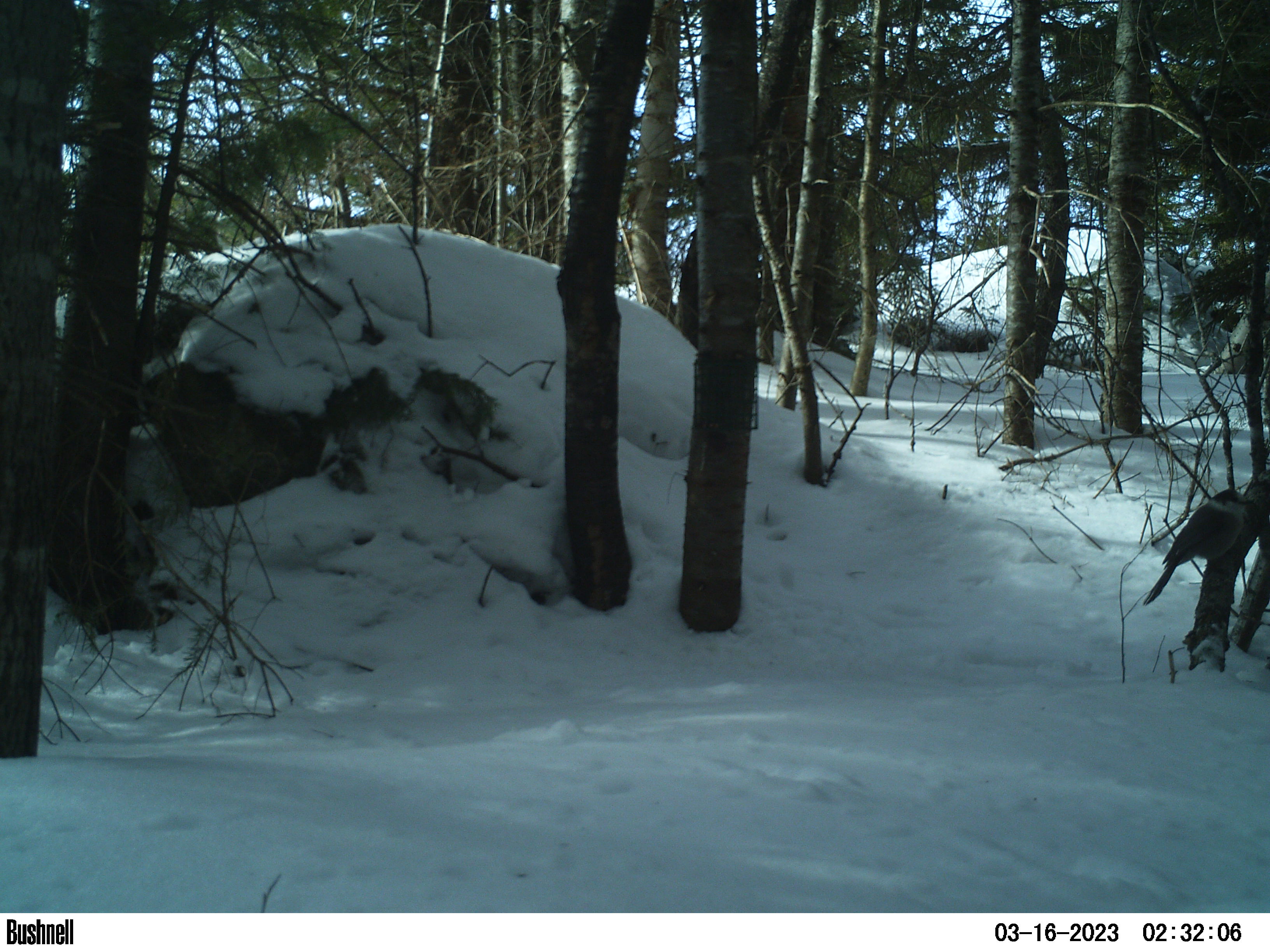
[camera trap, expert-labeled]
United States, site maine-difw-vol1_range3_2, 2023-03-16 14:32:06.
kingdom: Animalia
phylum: Chordata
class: Aves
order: Passeriformes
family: Corvidae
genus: Perisoreus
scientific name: Perisoreus canadensis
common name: canada jay